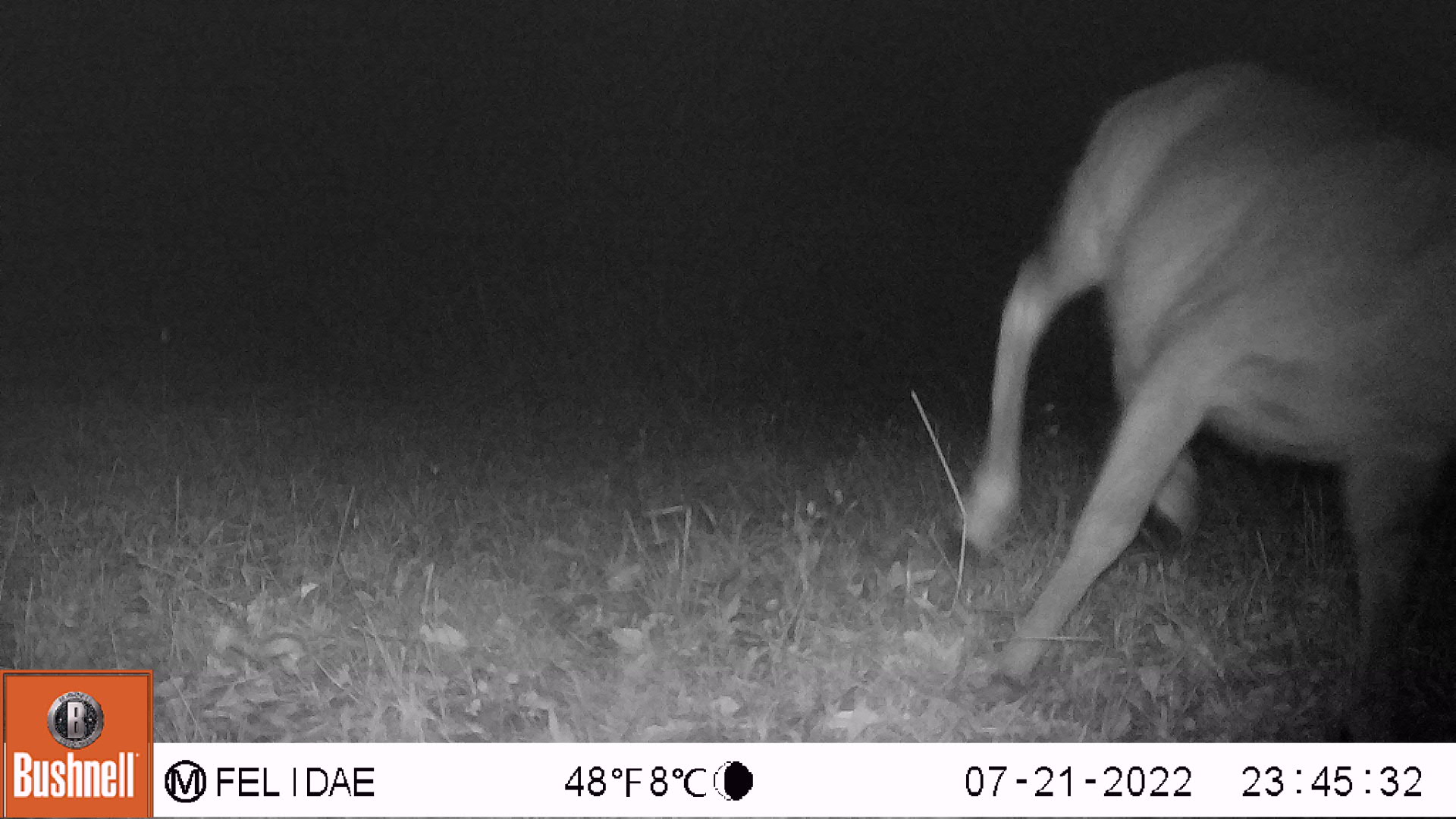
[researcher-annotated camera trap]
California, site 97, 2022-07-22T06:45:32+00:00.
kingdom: Animalia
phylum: Chordata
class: Mammalia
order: Artiodactyla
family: Cervidae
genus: Odocoileus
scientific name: Odocoileus hemionus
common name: mule deer